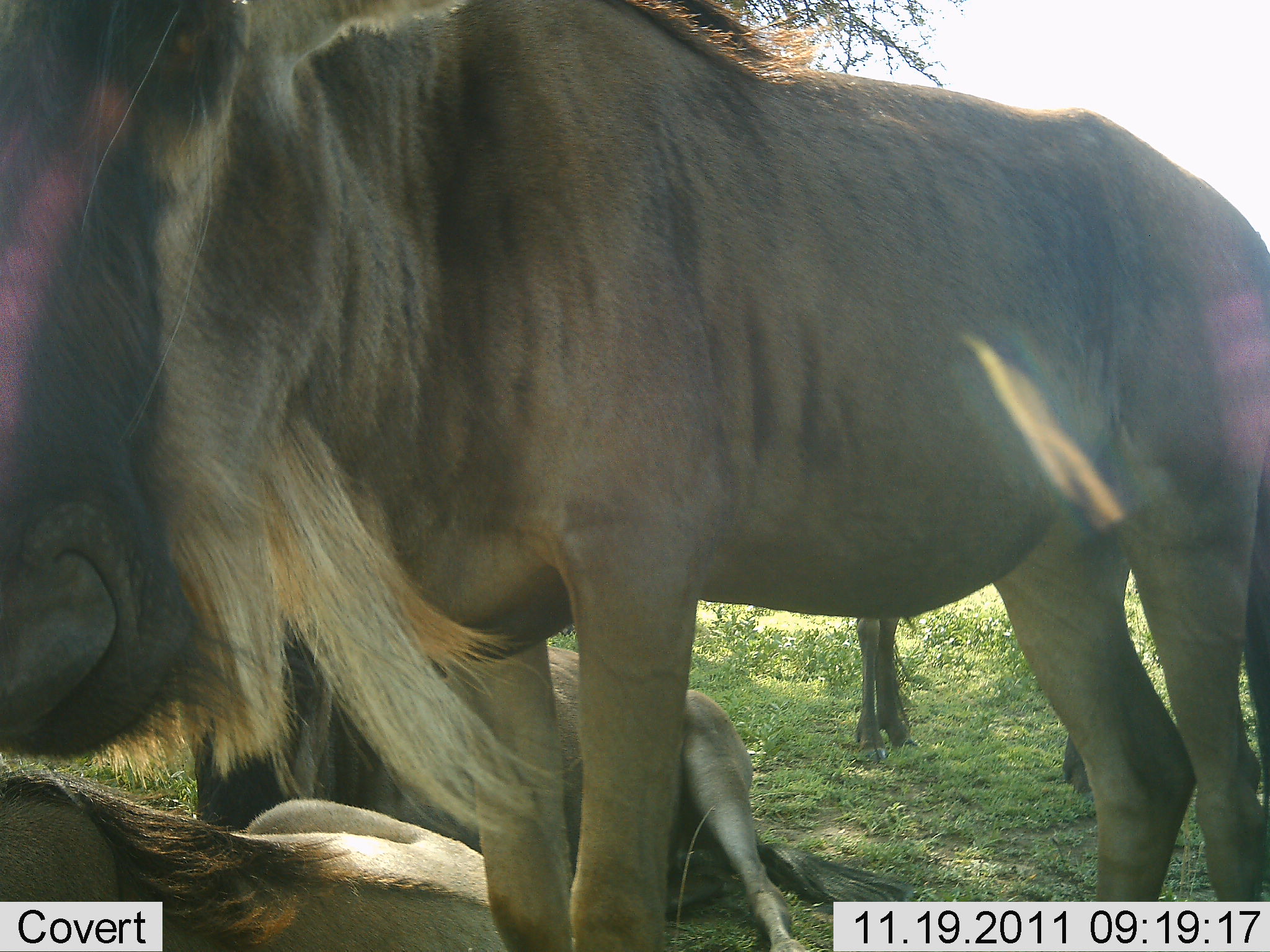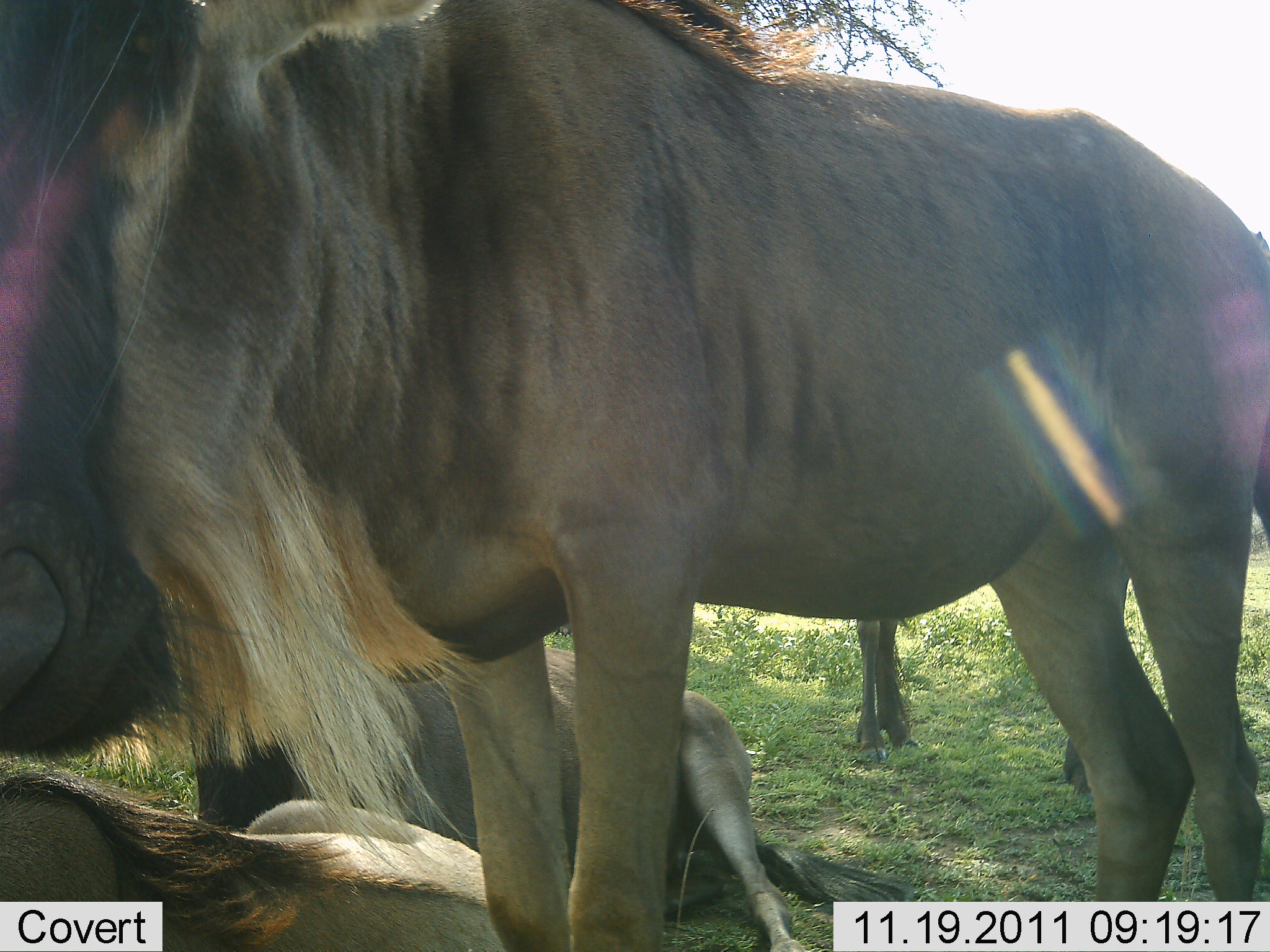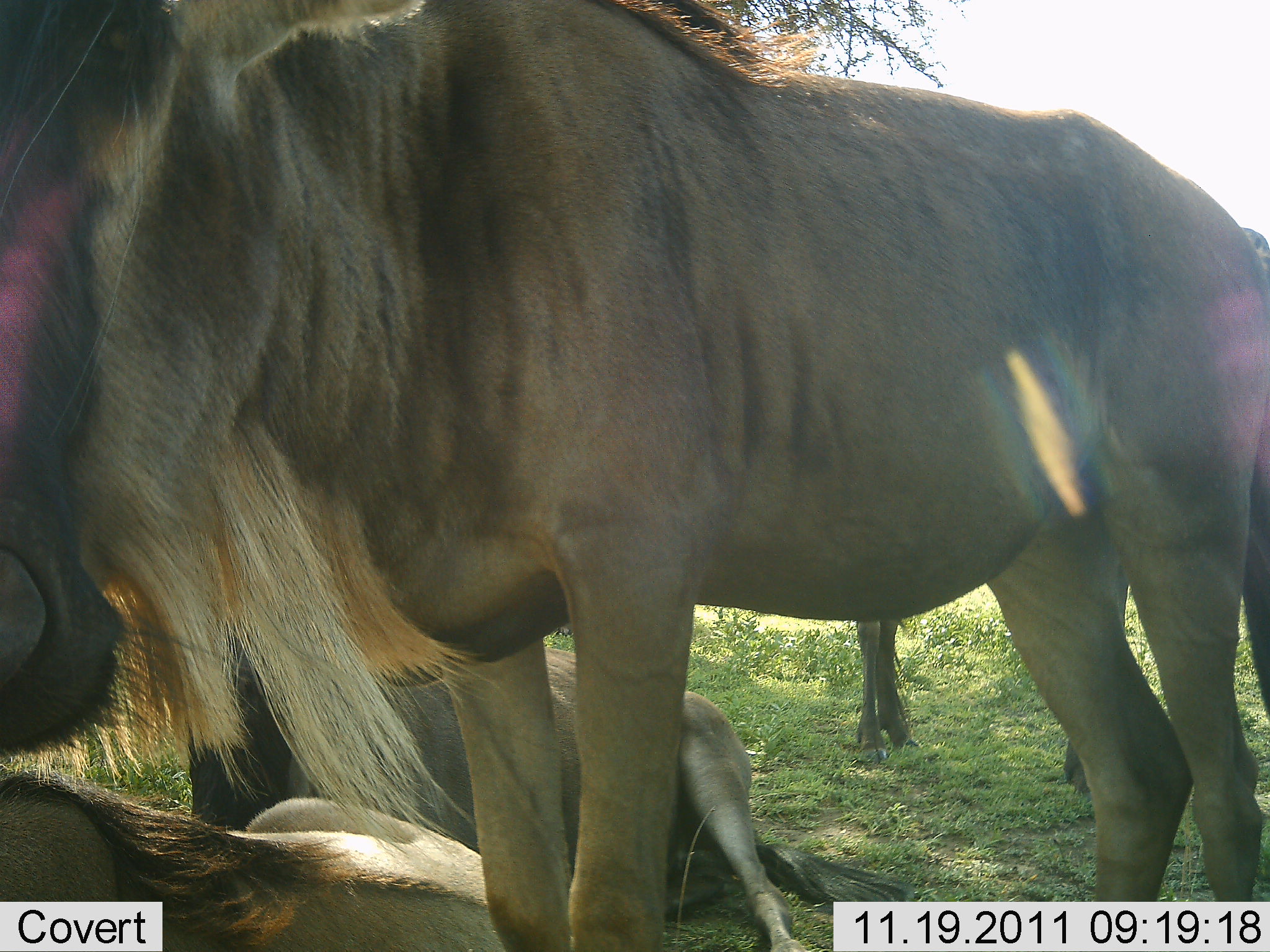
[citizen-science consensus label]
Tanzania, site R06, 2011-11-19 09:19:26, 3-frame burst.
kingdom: Animalia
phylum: Chordata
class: Mammalia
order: Artiodactyla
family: Bovidae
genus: Connochaetes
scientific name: Connochaetes taurinus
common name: blue wildebeest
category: wildebeest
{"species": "wildebeest (blue wildebeest) (Connochaetes taurinus)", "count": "3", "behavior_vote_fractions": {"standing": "85%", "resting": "92%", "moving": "0%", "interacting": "0%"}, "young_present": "0%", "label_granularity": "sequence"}